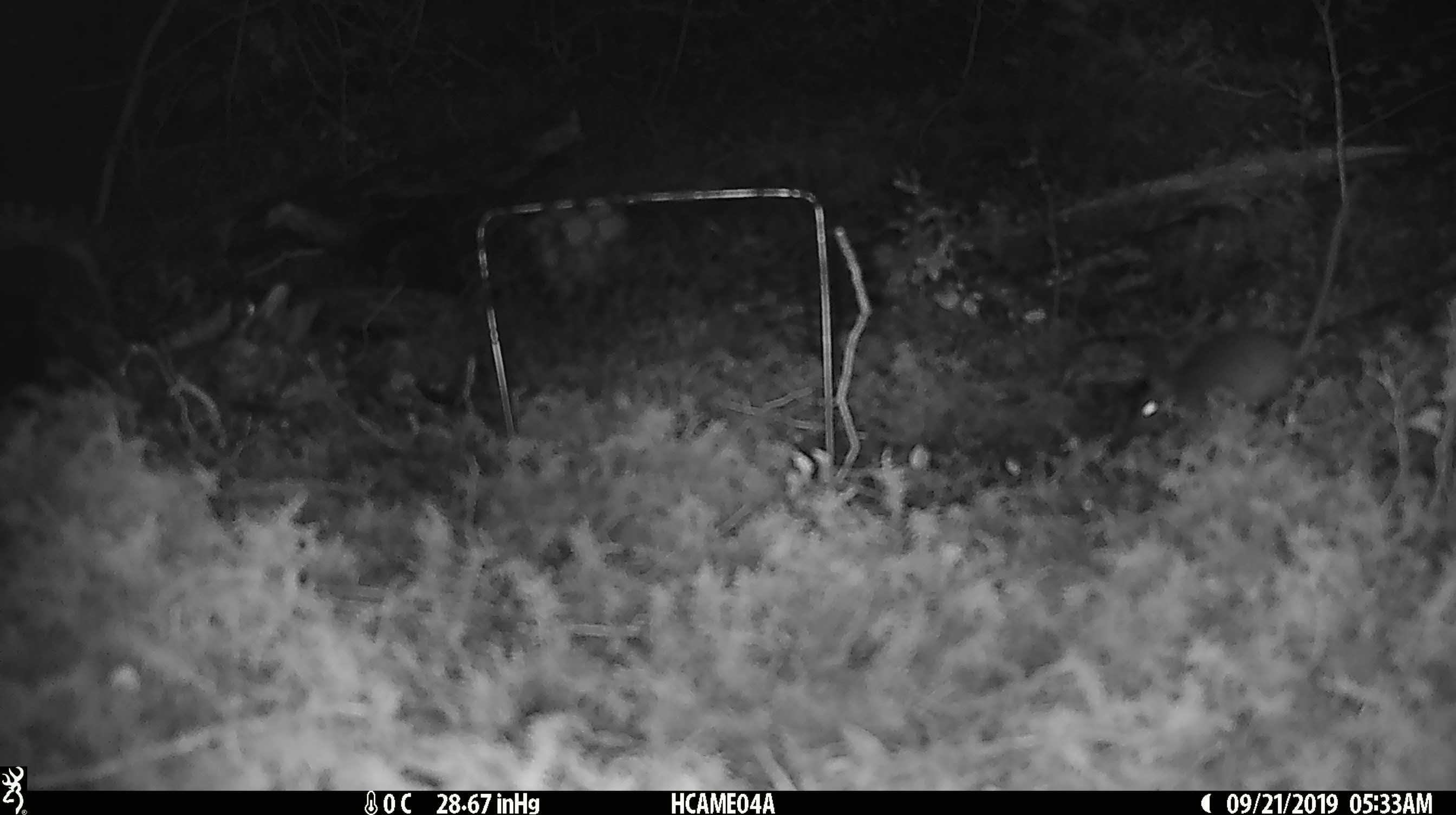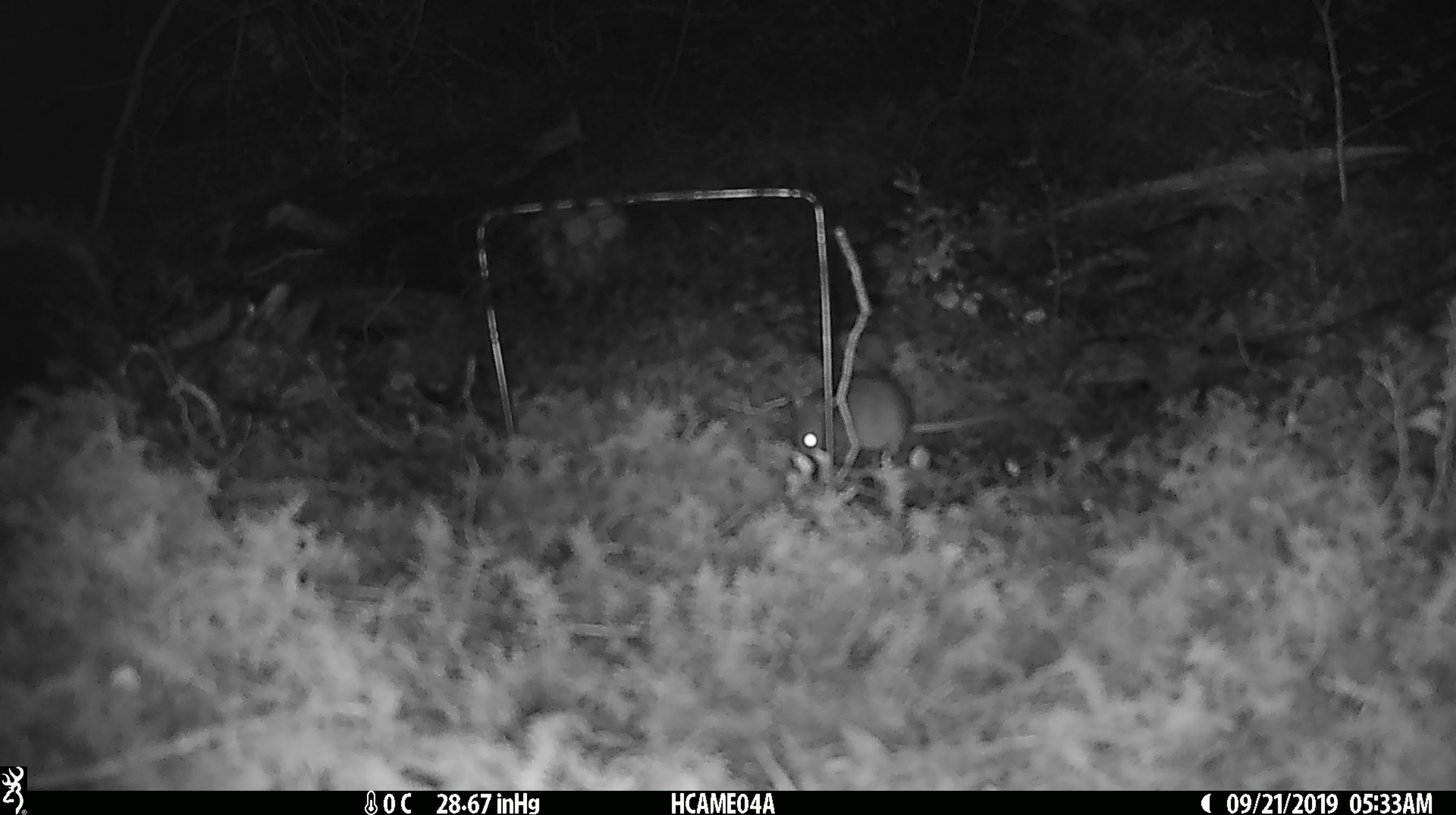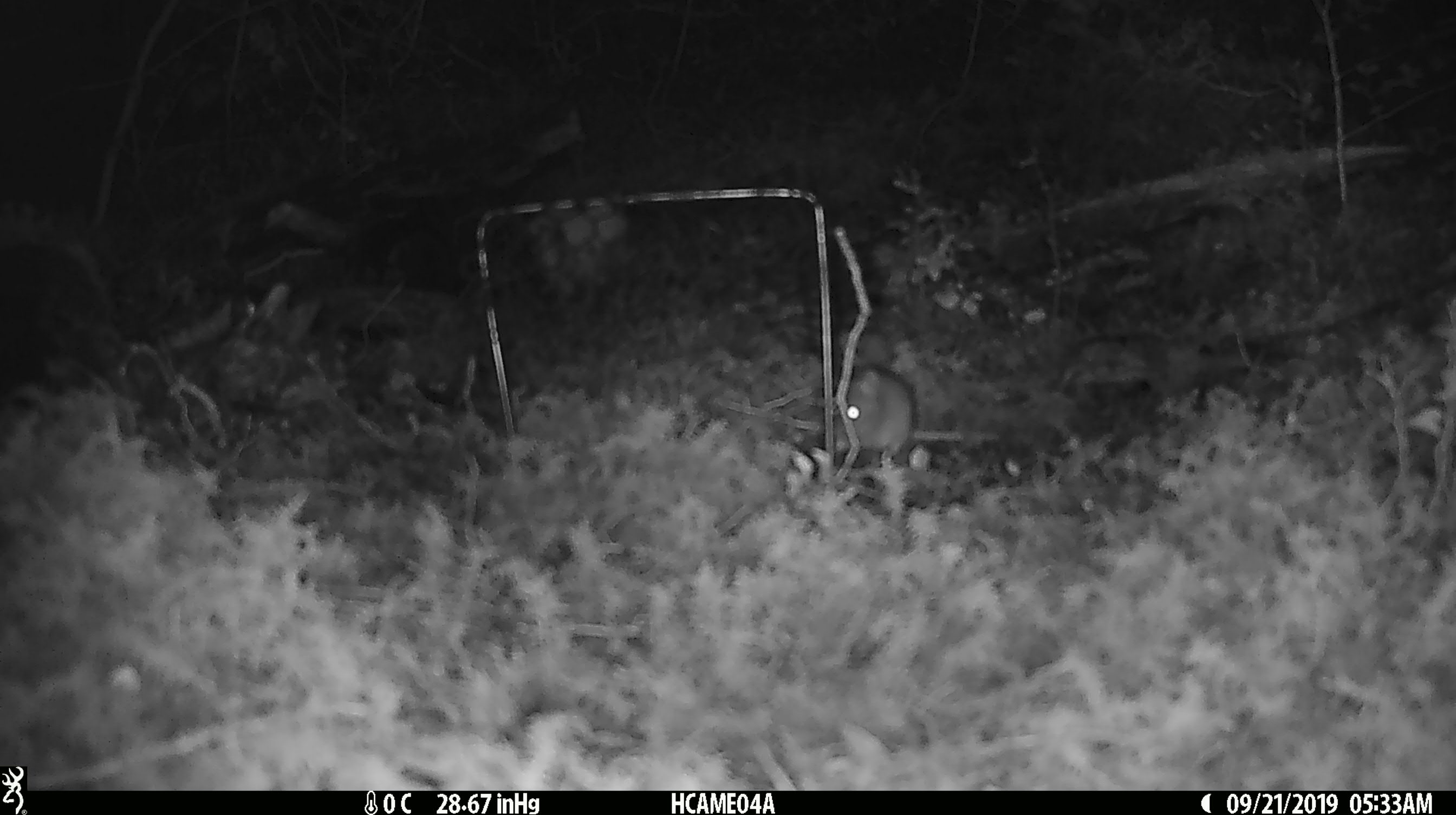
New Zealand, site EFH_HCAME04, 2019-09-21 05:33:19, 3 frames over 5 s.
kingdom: Animalia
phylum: Chordata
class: Mammalia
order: Rodentia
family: Muridae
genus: Mus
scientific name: Mus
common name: mouse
Mouse (Mus).